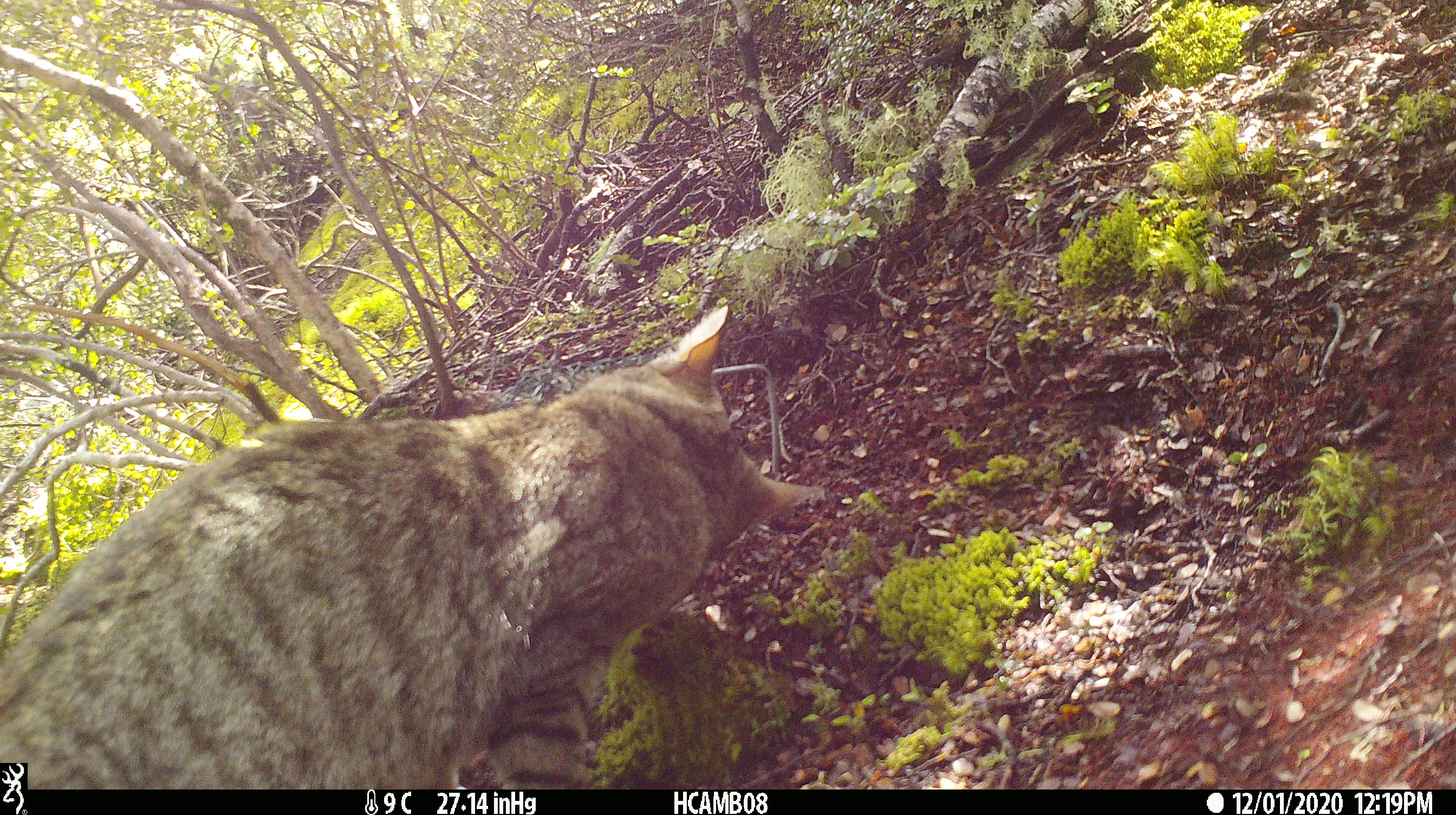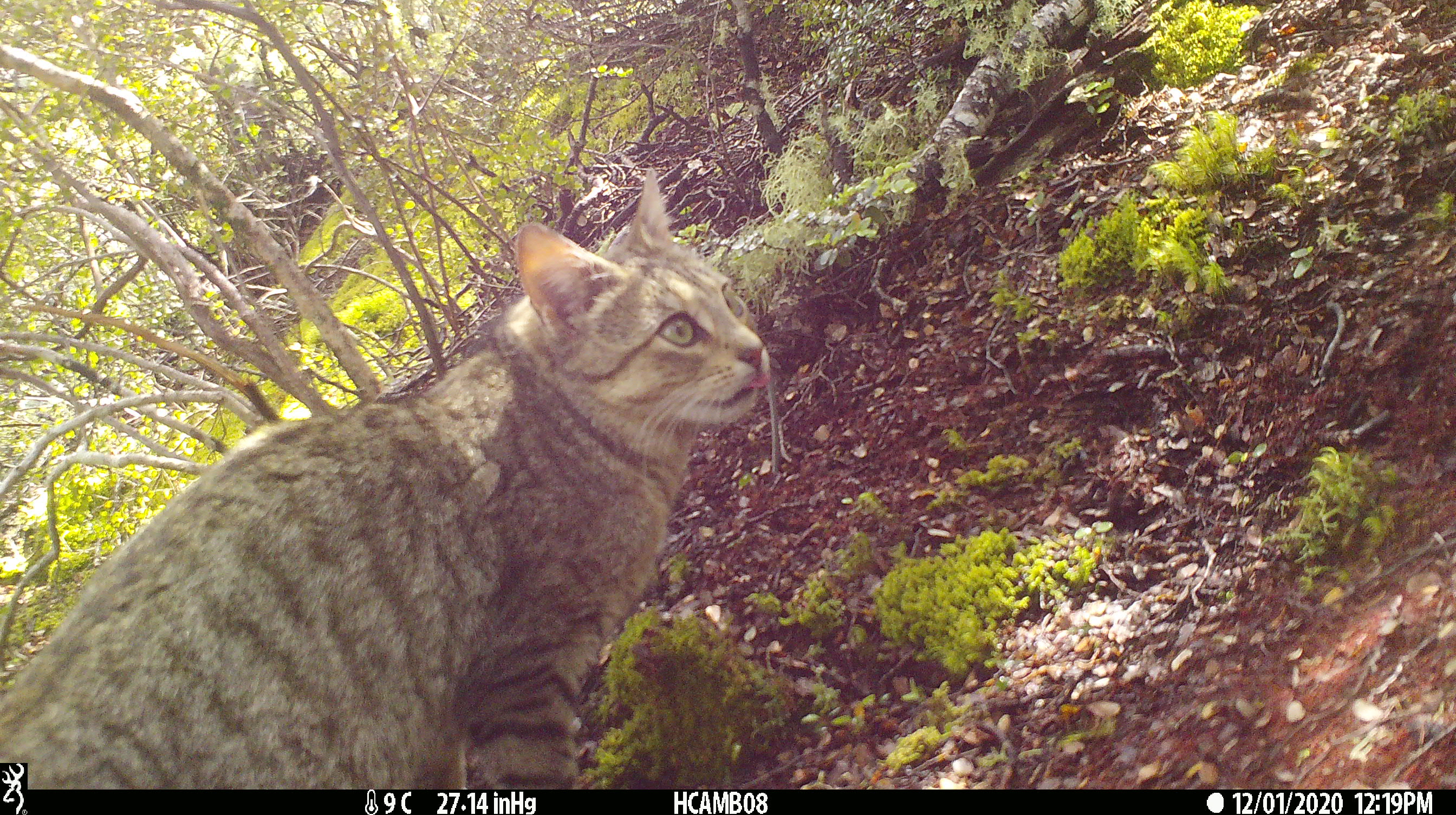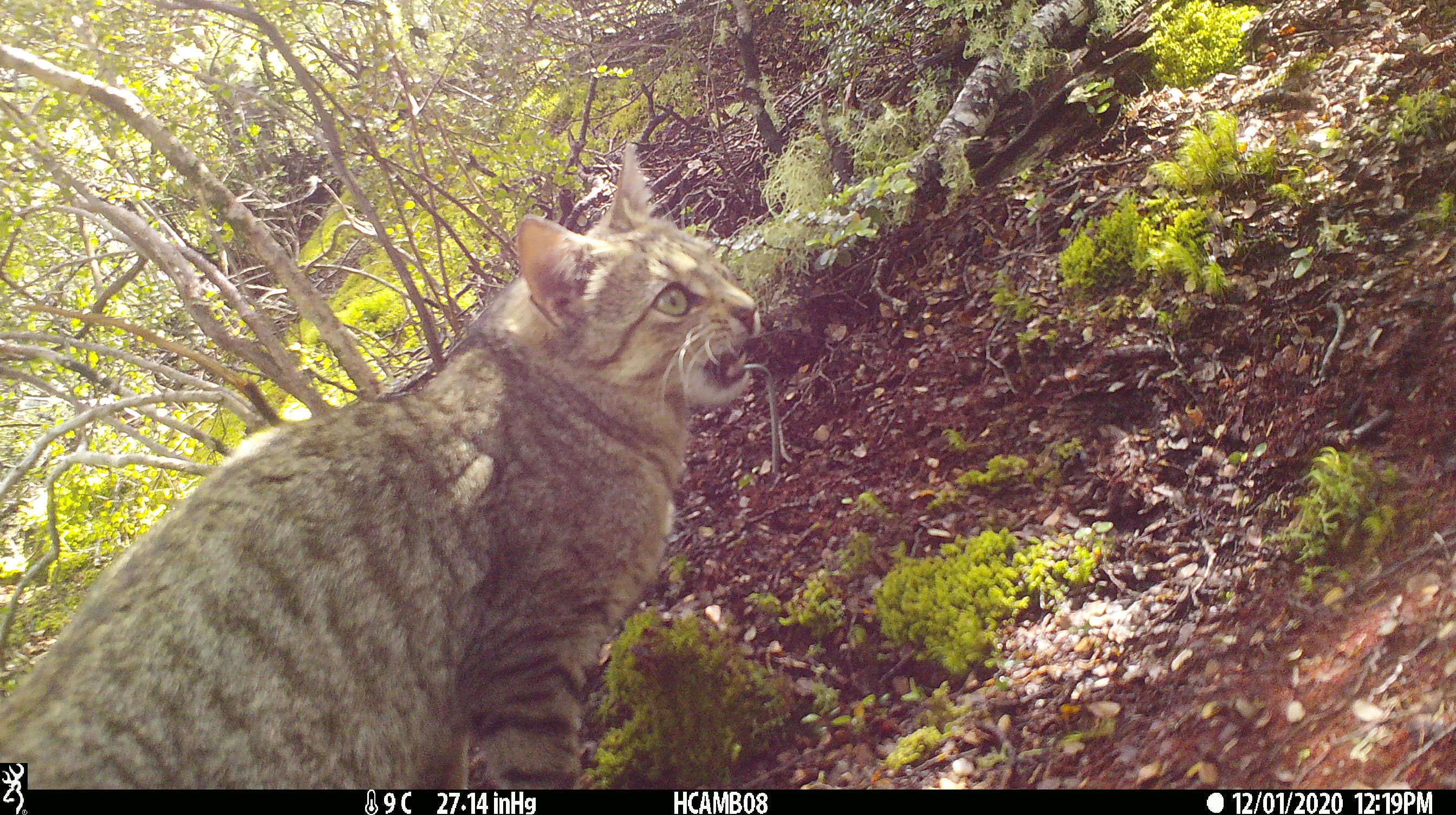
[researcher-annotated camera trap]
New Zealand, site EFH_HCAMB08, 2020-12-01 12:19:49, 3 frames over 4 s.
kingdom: Animalia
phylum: Chordata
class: Mammalia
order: Carnivora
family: Felidae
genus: Felis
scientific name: Felis catus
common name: domestic cat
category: cat